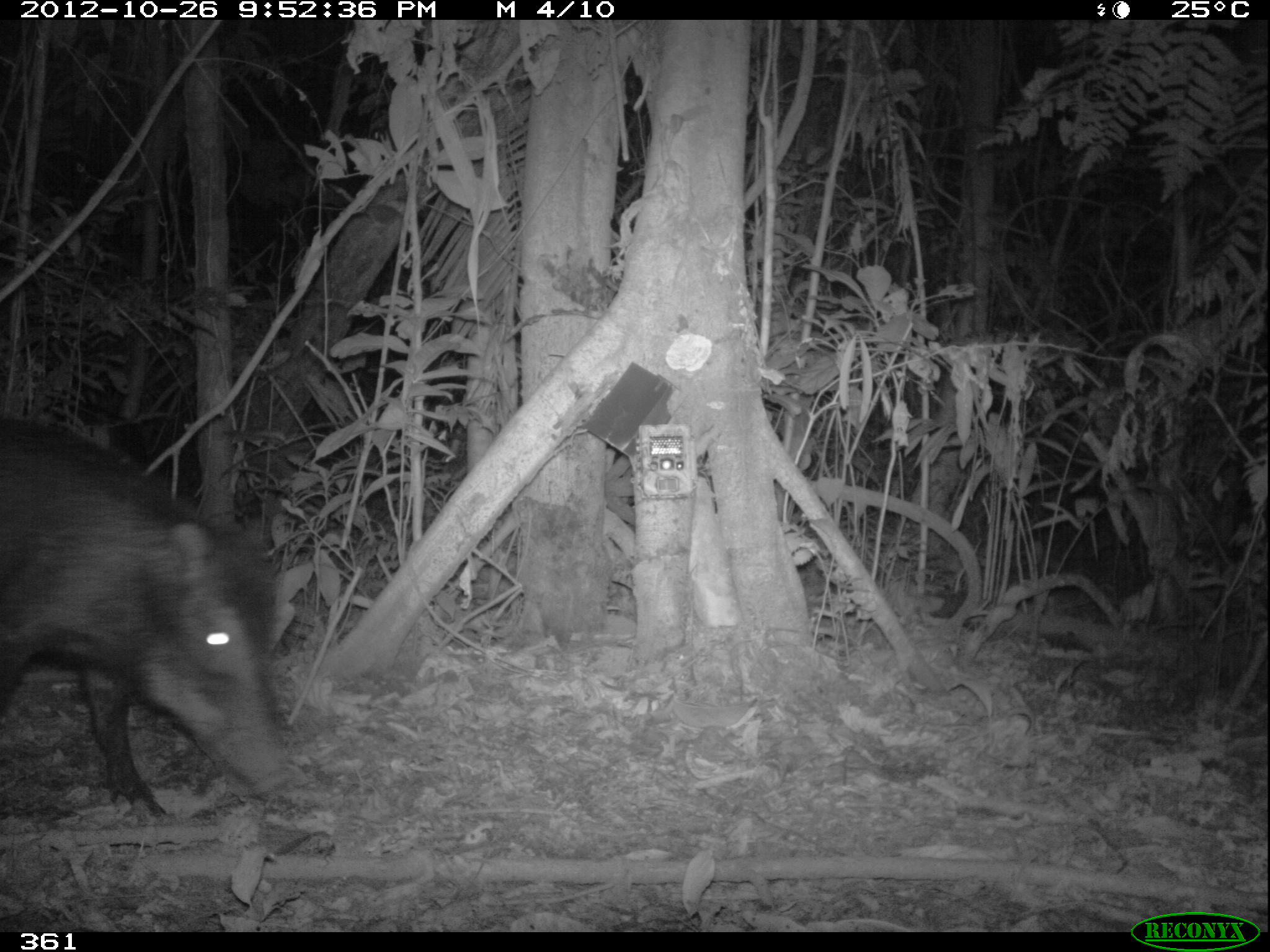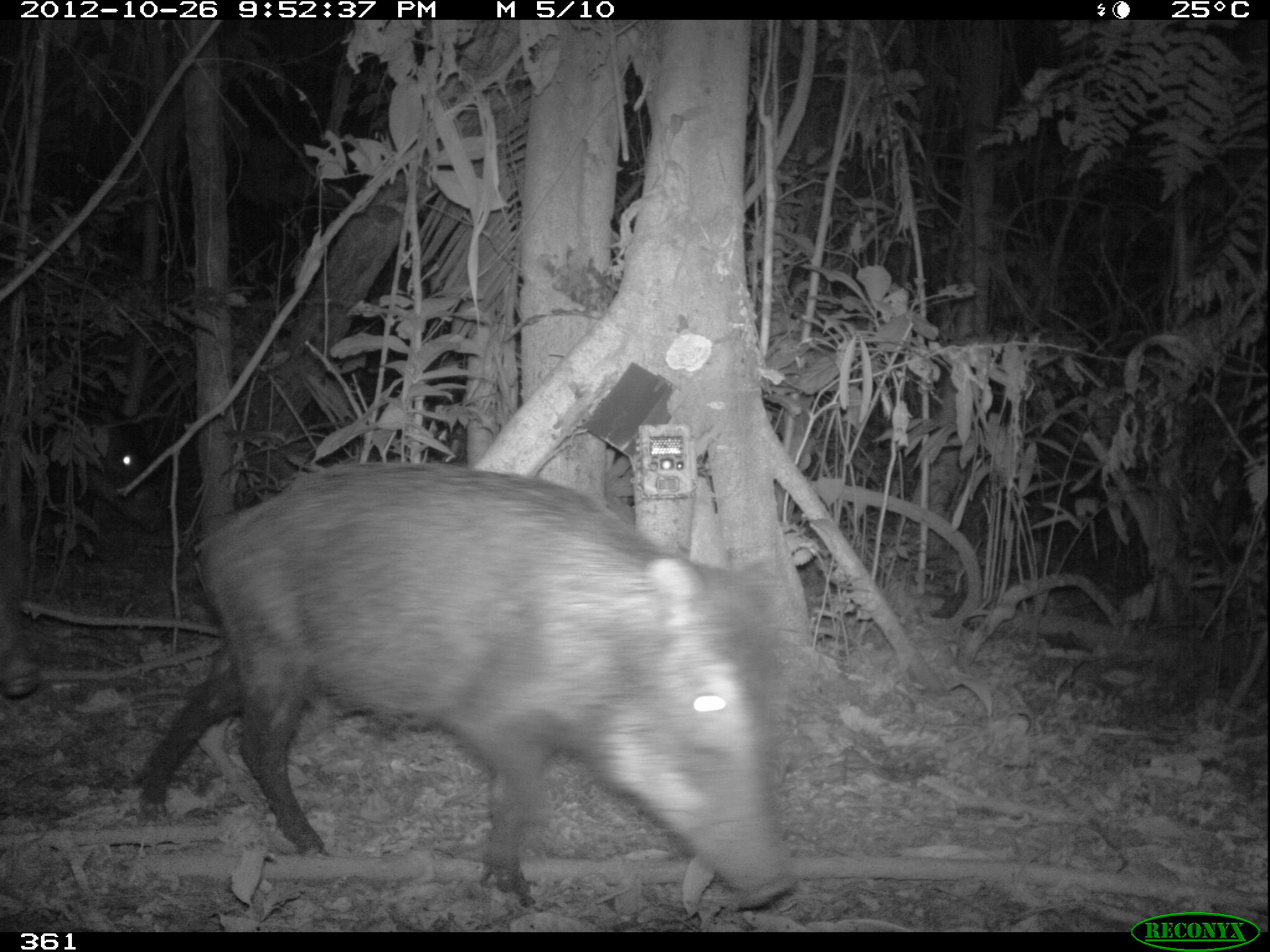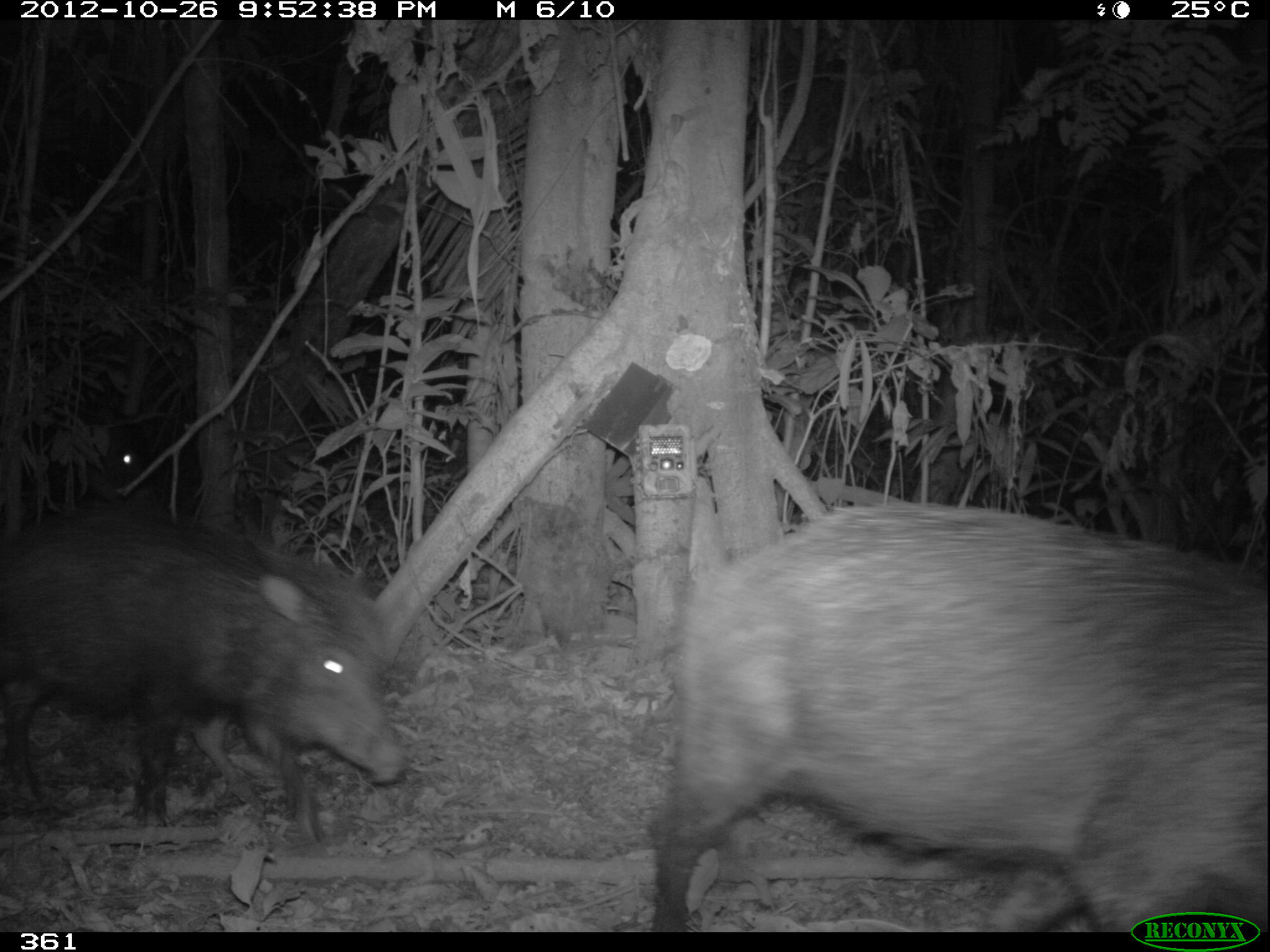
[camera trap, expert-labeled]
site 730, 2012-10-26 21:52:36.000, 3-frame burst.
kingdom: Animalia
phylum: Chordata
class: Mammalia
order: Artiodactyla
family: Tayassuidae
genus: Tayassu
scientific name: Tayassu pecari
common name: white-lipped peccary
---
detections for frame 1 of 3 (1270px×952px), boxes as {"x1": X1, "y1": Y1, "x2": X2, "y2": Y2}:
tayassu pecari: {"x1": 0, "y1": 398, "x2": 290, "y2": 819}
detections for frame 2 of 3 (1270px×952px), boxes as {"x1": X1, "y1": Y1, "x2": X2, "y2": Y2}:
tayassu pecari: {"x1": 143, "y1": 461, "x2": 809, "y2": 912}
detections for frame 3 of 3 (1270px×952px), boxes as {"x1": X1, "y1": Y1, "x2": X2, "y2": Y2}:
tayassu pecari: {"x1": 649, "y1": 501, "x2": 1267, "y2": 932}; {"x1": 0, "y1": 513, "x2": 410, "y2": 845}